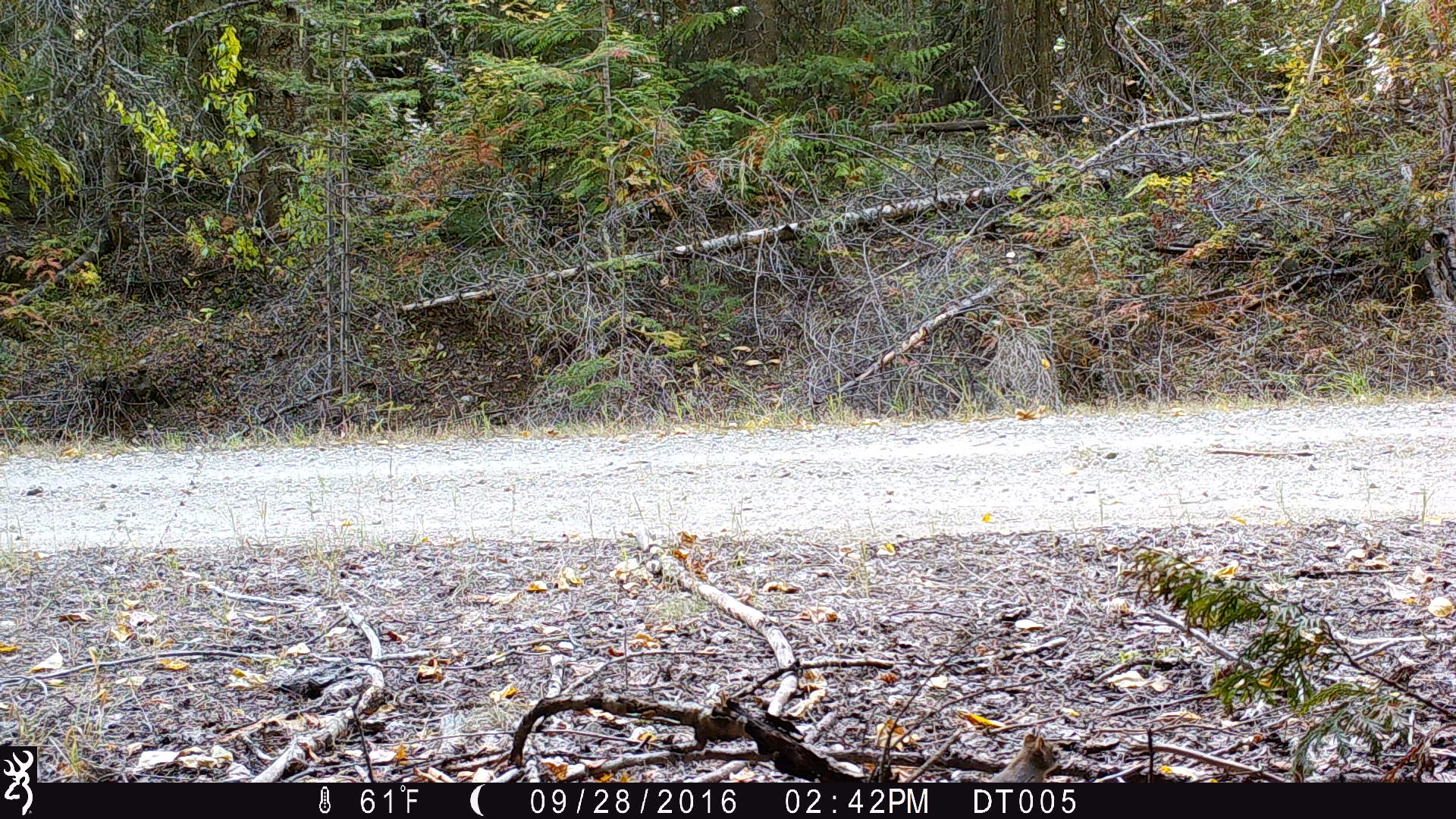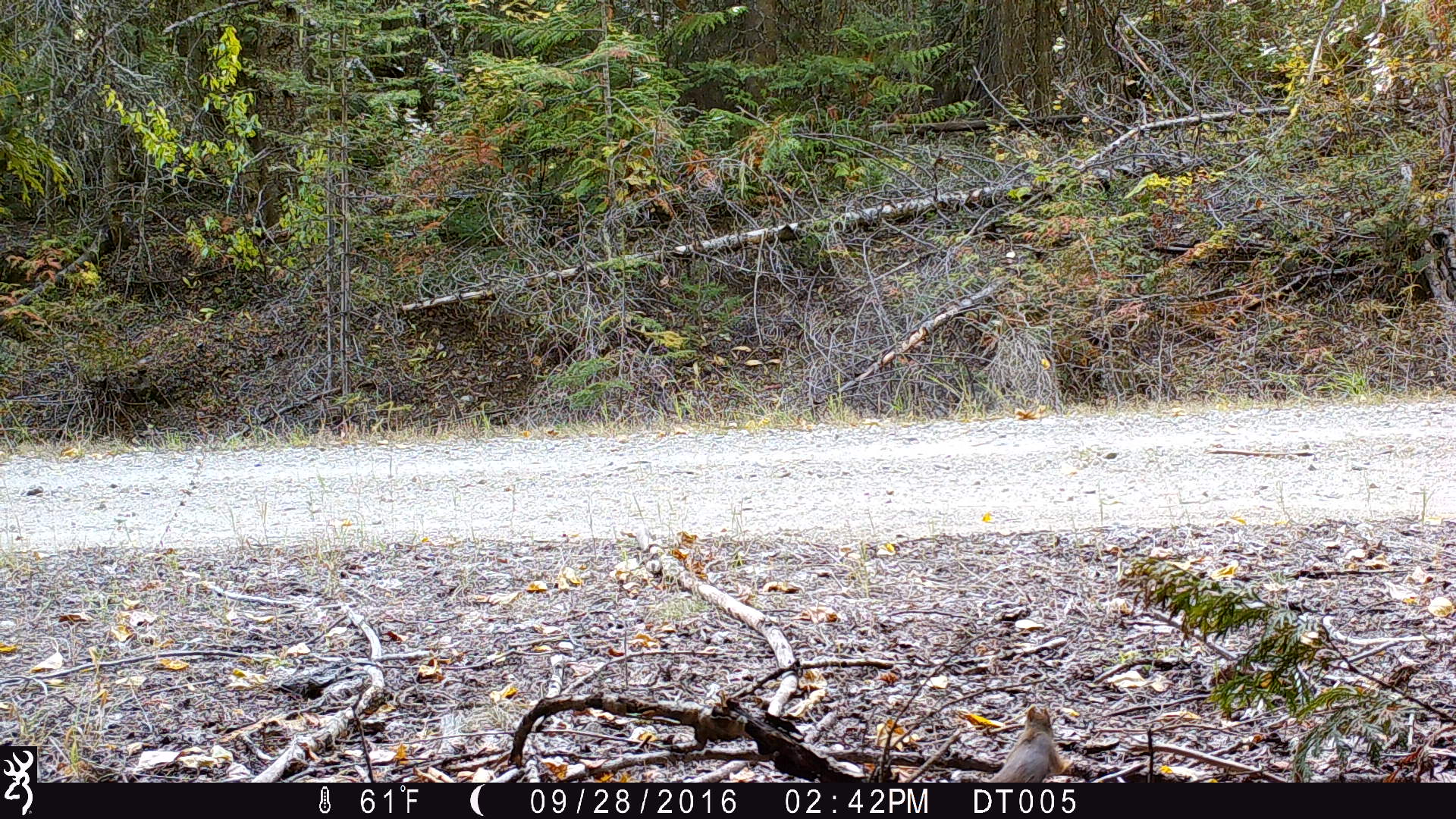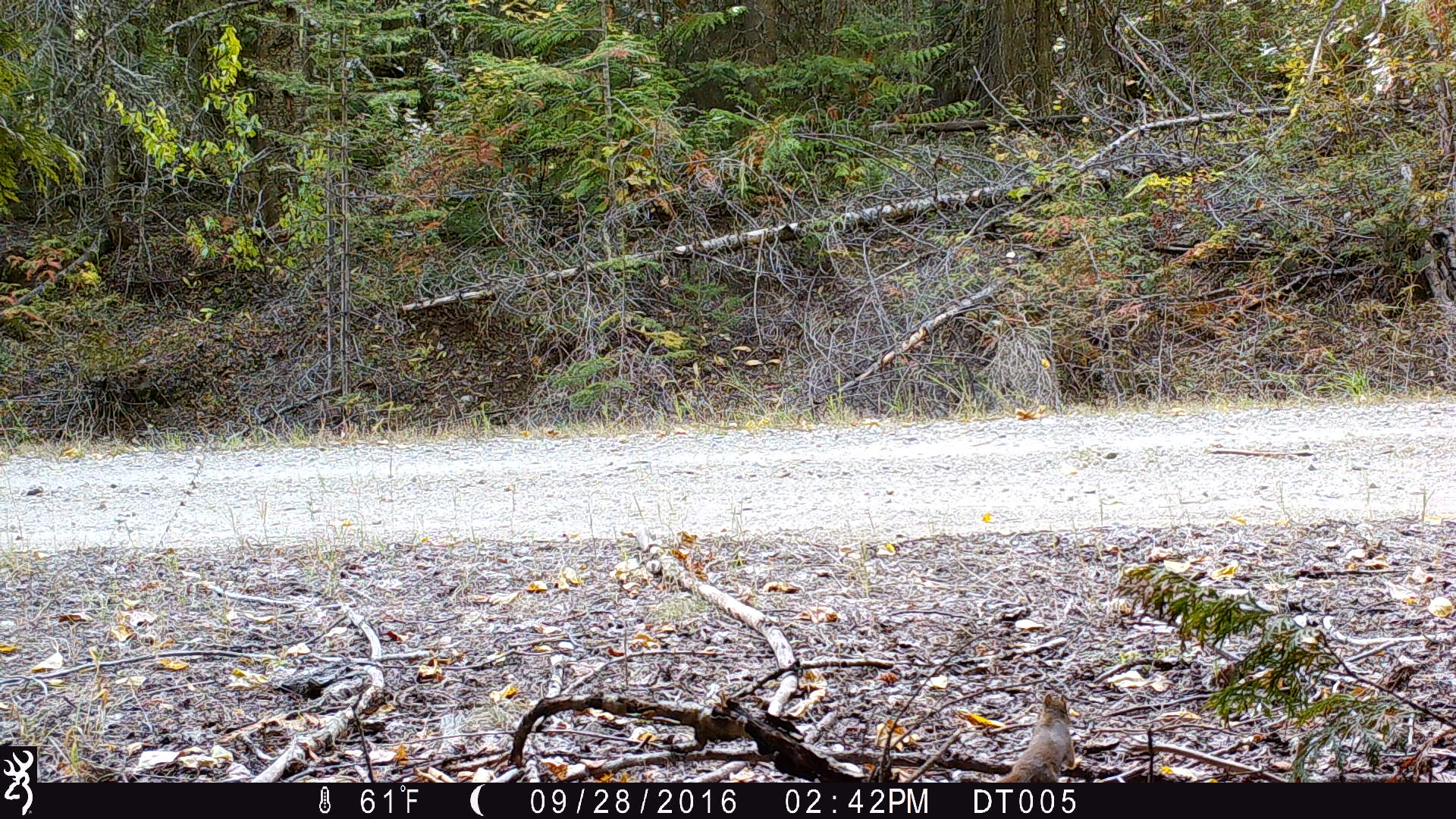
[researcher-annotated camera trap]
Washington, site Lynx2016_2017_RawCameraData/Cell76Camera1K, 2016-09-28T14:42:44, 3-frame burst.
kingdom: Animalia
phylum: Chordata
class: Mammalia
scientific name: Mammalia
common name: small mammal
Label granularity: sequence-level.